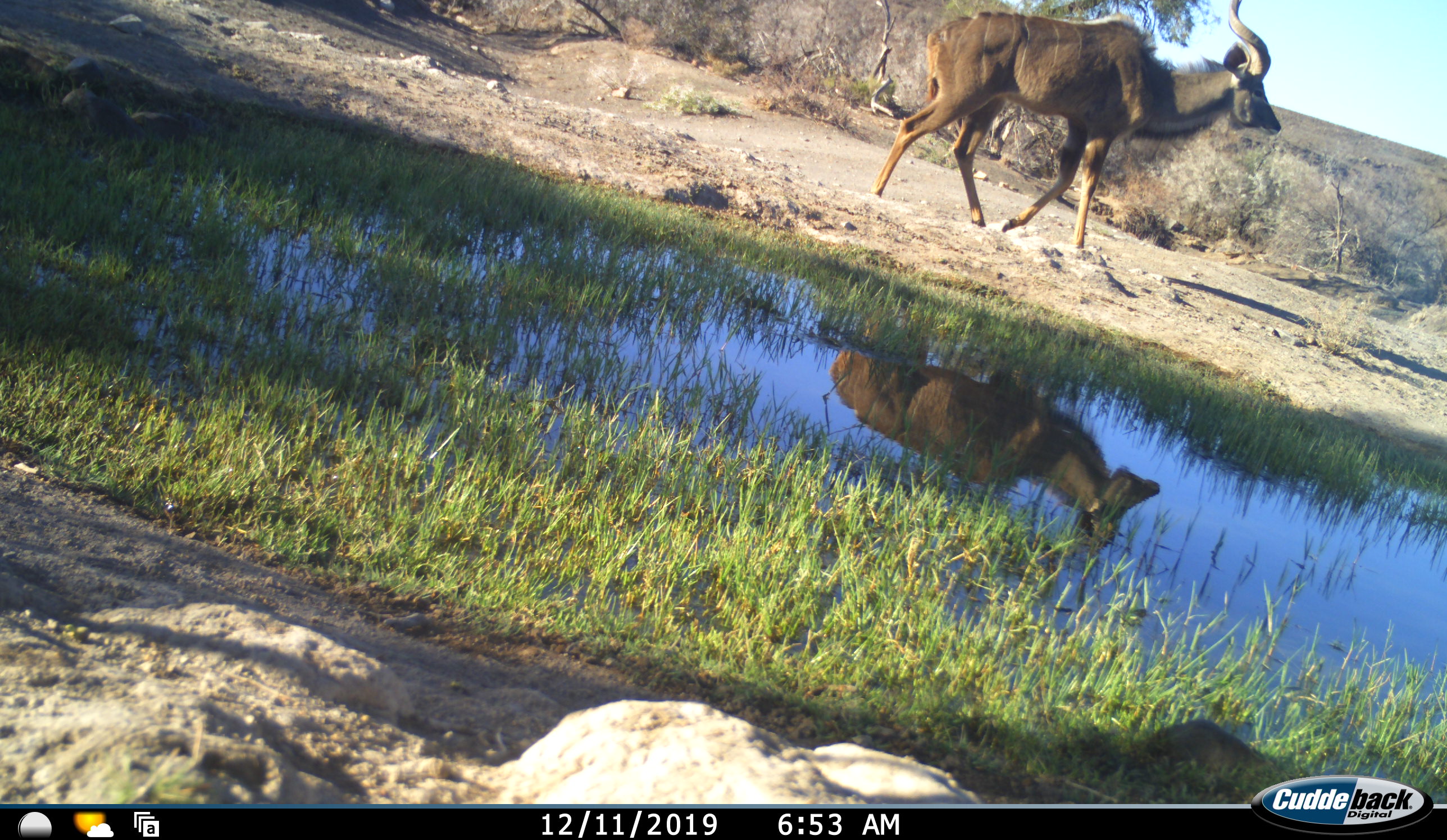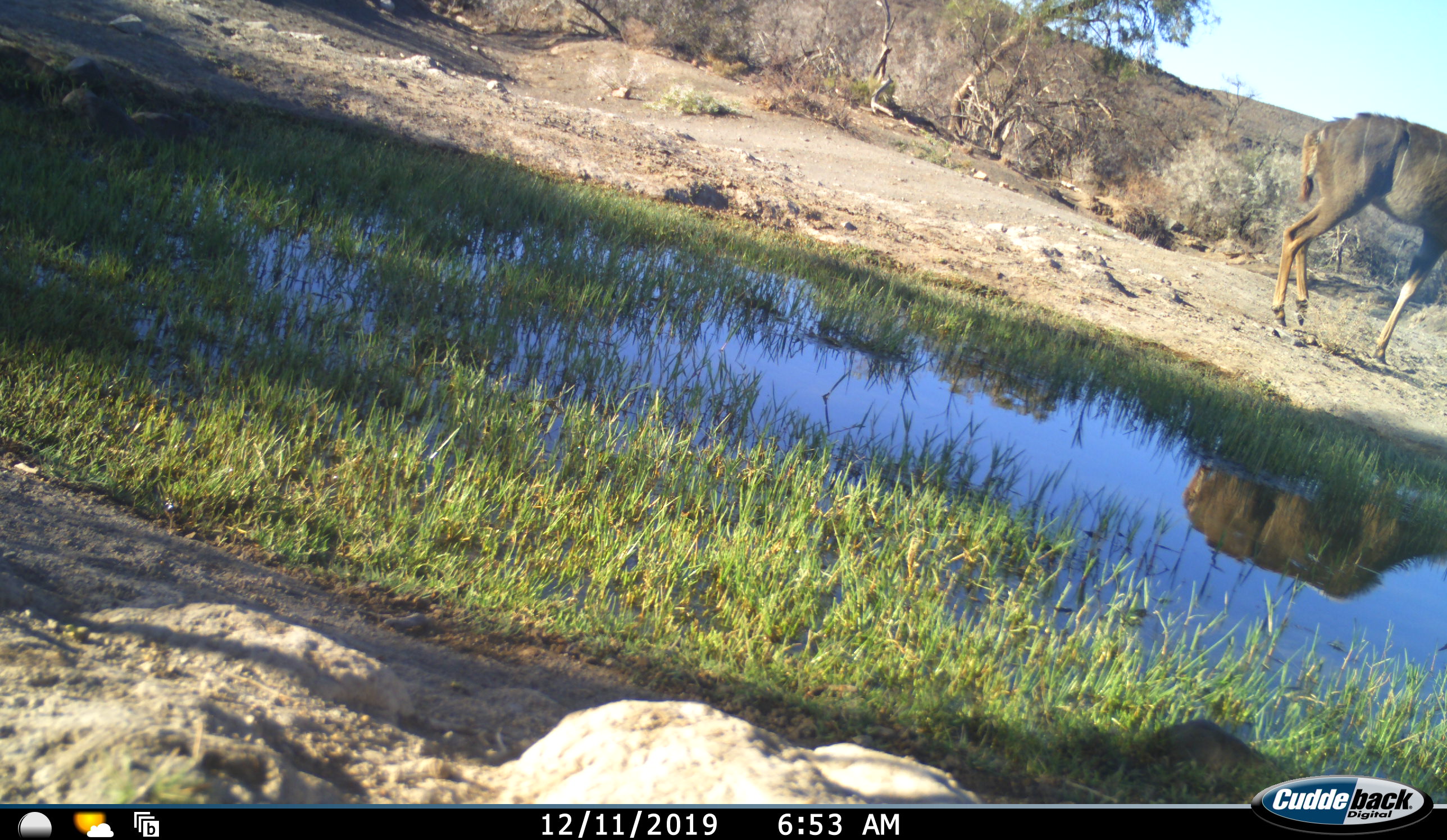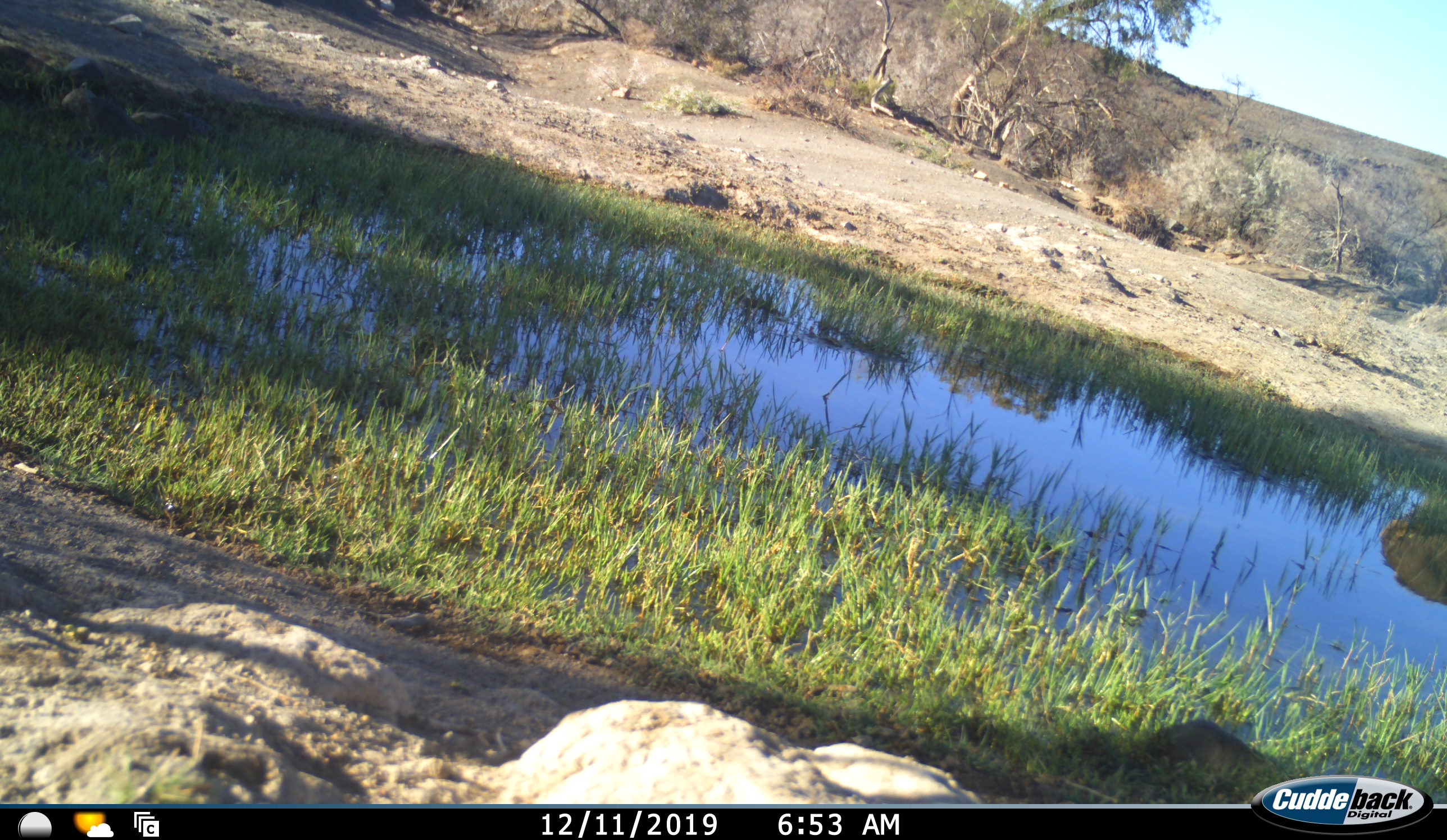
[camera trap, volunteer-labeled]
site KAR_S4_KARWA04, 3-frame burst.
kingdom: Animalia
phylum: Chordata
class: Mammalia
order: Artiodactyla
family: Bovidae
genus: Tragelaphus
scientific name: Tragelaphus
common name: kudu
Kudu (Tragelaphus), count 1. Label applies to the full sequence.